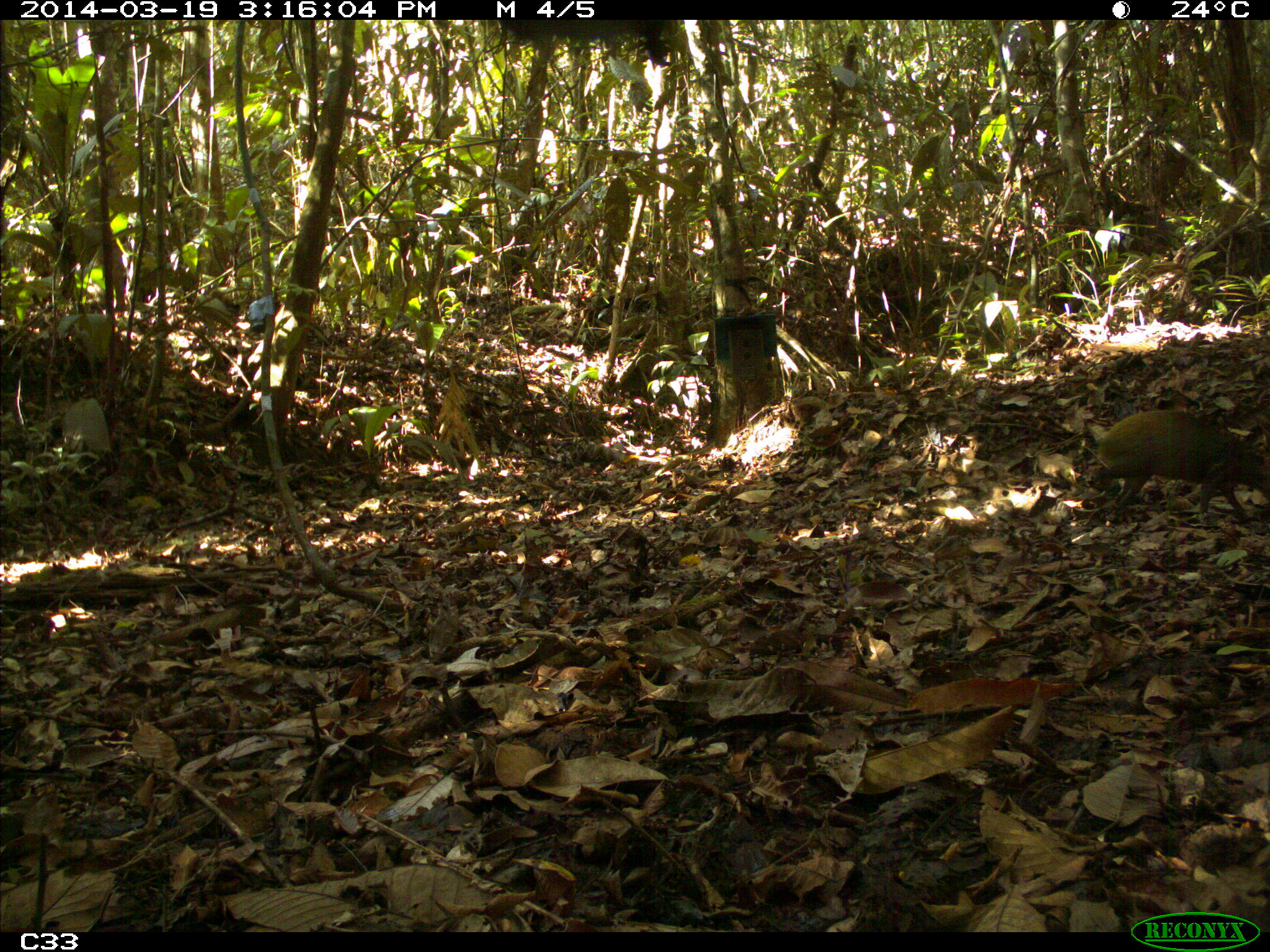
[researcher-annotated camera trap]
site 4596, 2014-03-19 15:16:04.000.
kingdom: Animalia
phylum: Chordata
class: Mammalia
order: Rodentia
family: Dasyproctidae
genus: Dasyprocta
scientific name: Dasyprocta leporina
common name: red-rumped agouti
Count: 1.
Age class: adult.